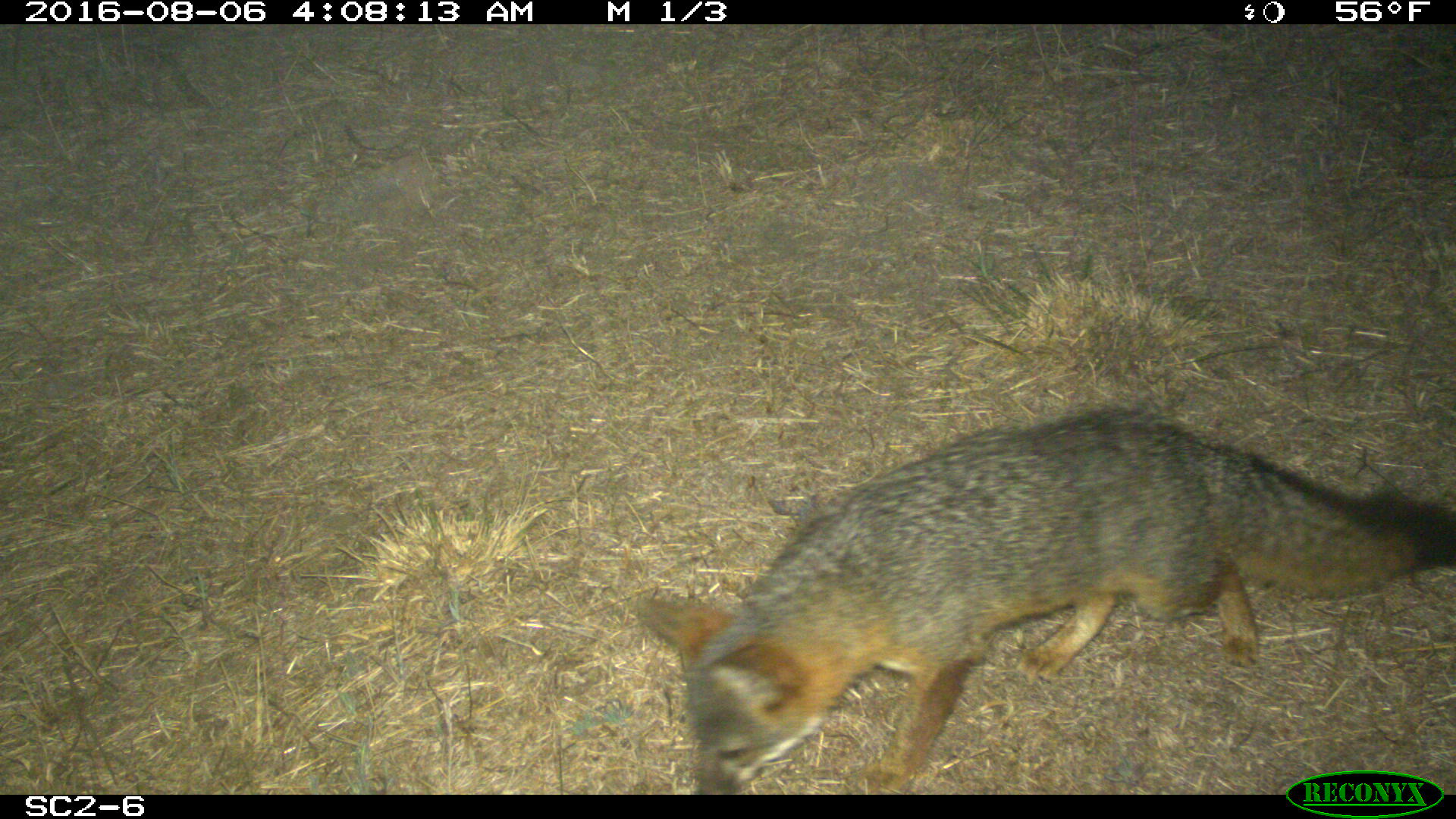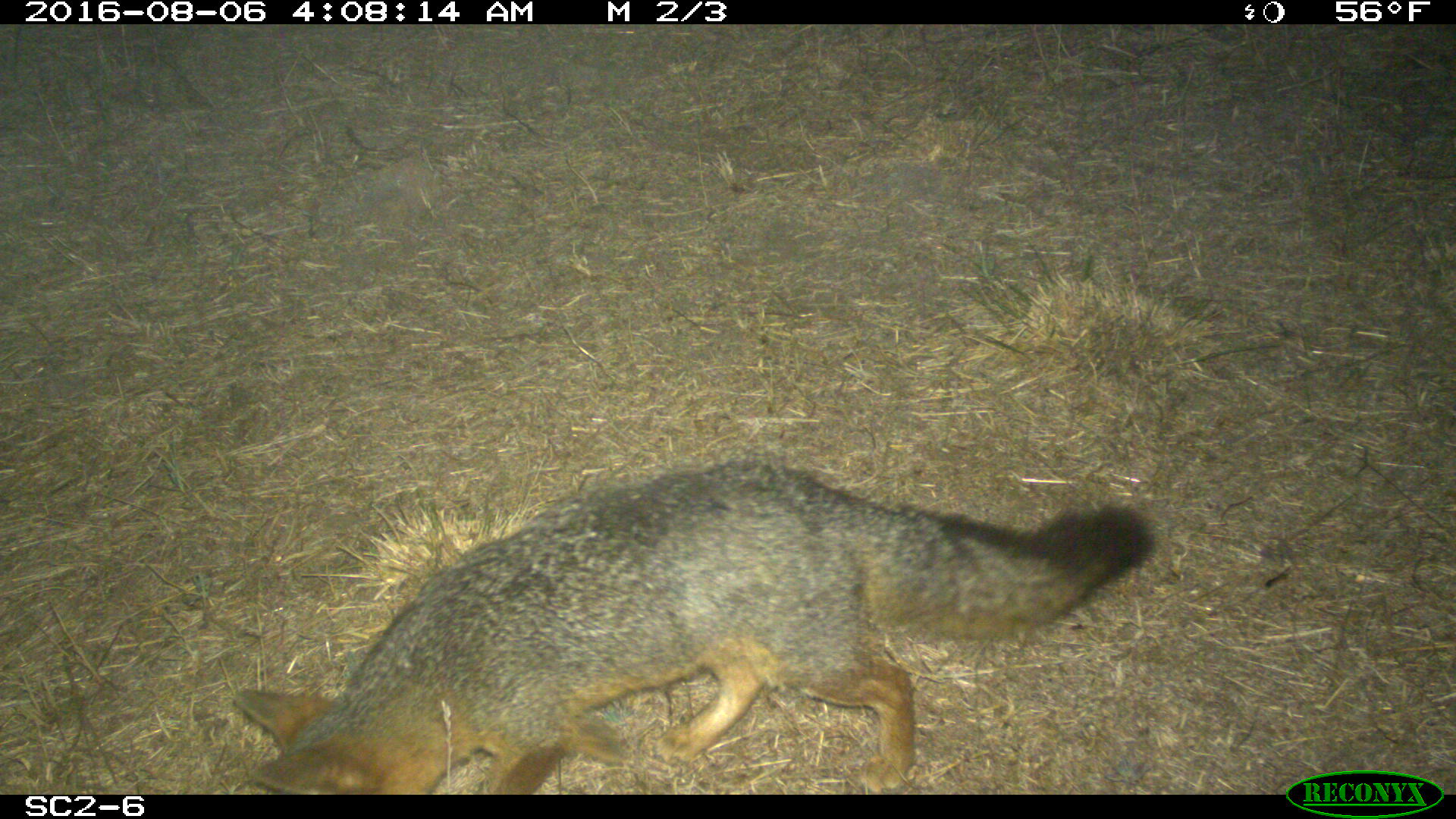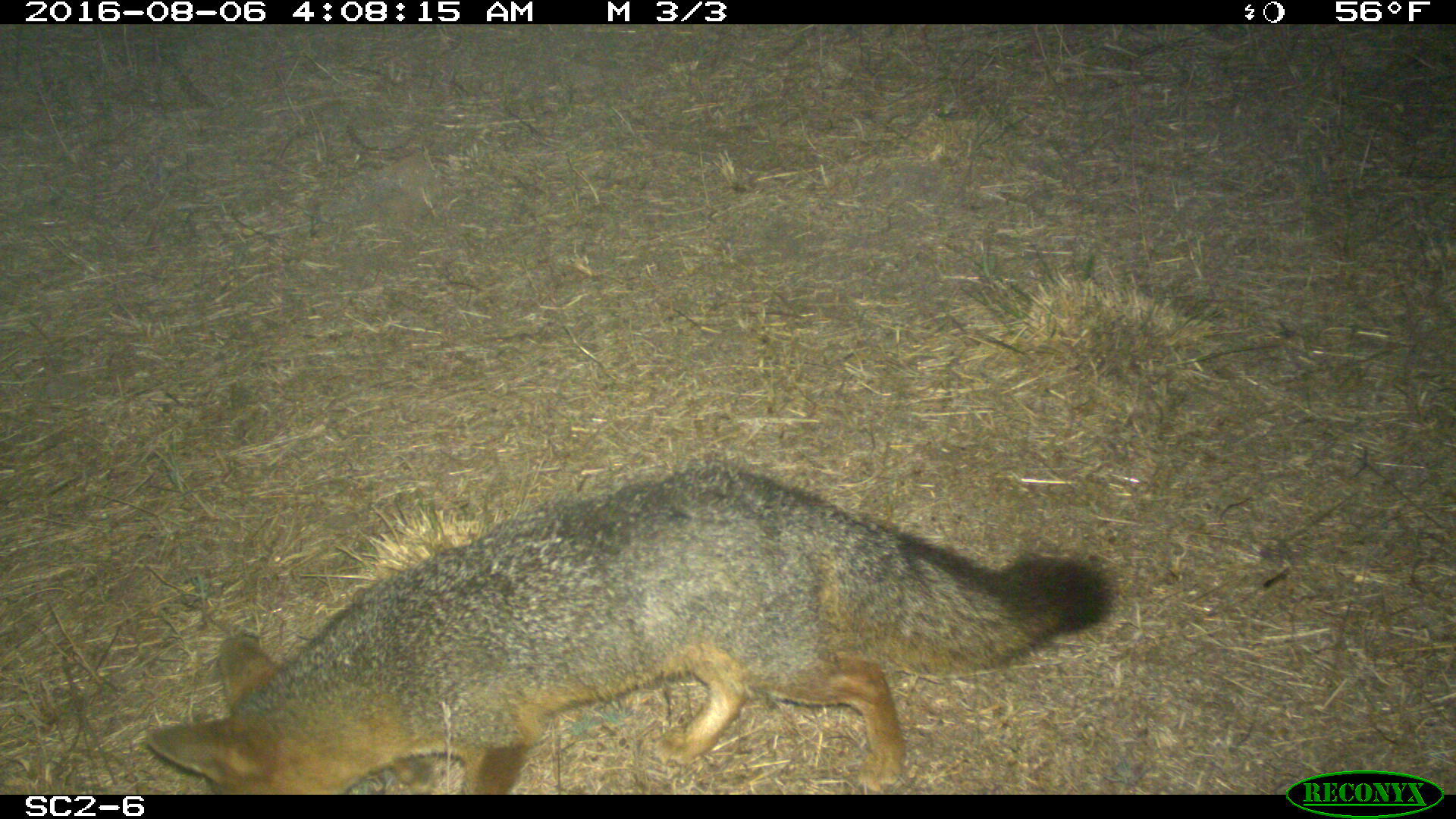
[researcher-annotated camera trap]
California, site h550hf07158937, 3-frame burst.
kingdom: Animalia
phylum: Chordata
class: Mammalia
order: Carnivora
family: Canidae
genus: Urocyon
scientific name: Urocyon littoralis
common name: island fox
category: fox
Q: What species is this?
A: Fox (island fox) (Urocyon littoralis).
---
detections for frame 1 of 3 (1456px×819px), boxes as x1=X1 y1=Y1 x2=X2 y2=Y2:
fox: x1=634 y1=404 x2=1455 y2=794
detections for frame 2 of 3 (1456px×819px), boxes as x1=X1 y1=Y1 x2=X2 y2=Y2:
other: x1=236 y1=460 x2=1153 y2=796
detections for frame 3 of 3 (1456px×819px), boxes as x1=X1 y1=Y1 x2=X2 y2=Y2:
fox: x1=146 y1=465 x2=1114 y2=794